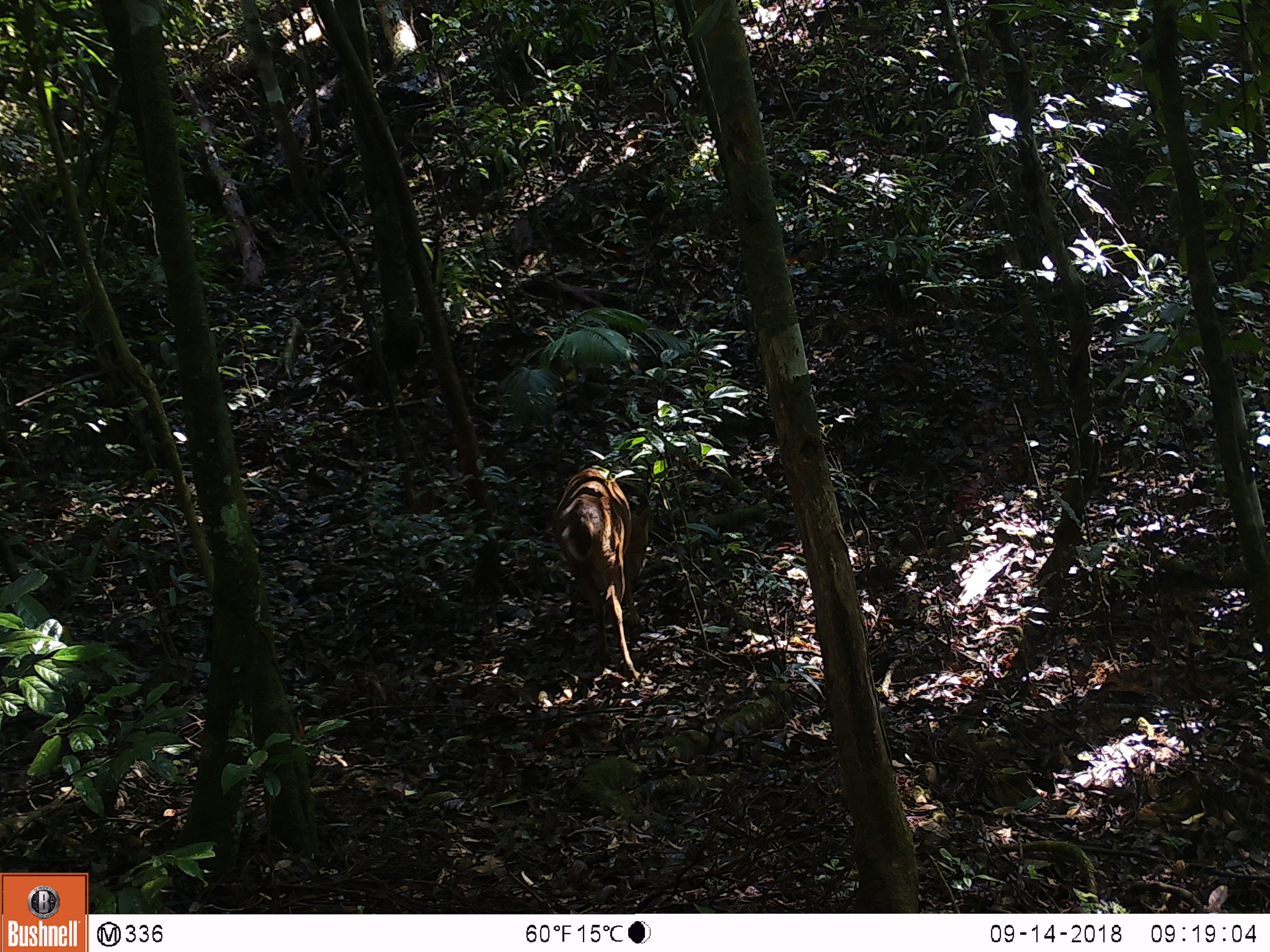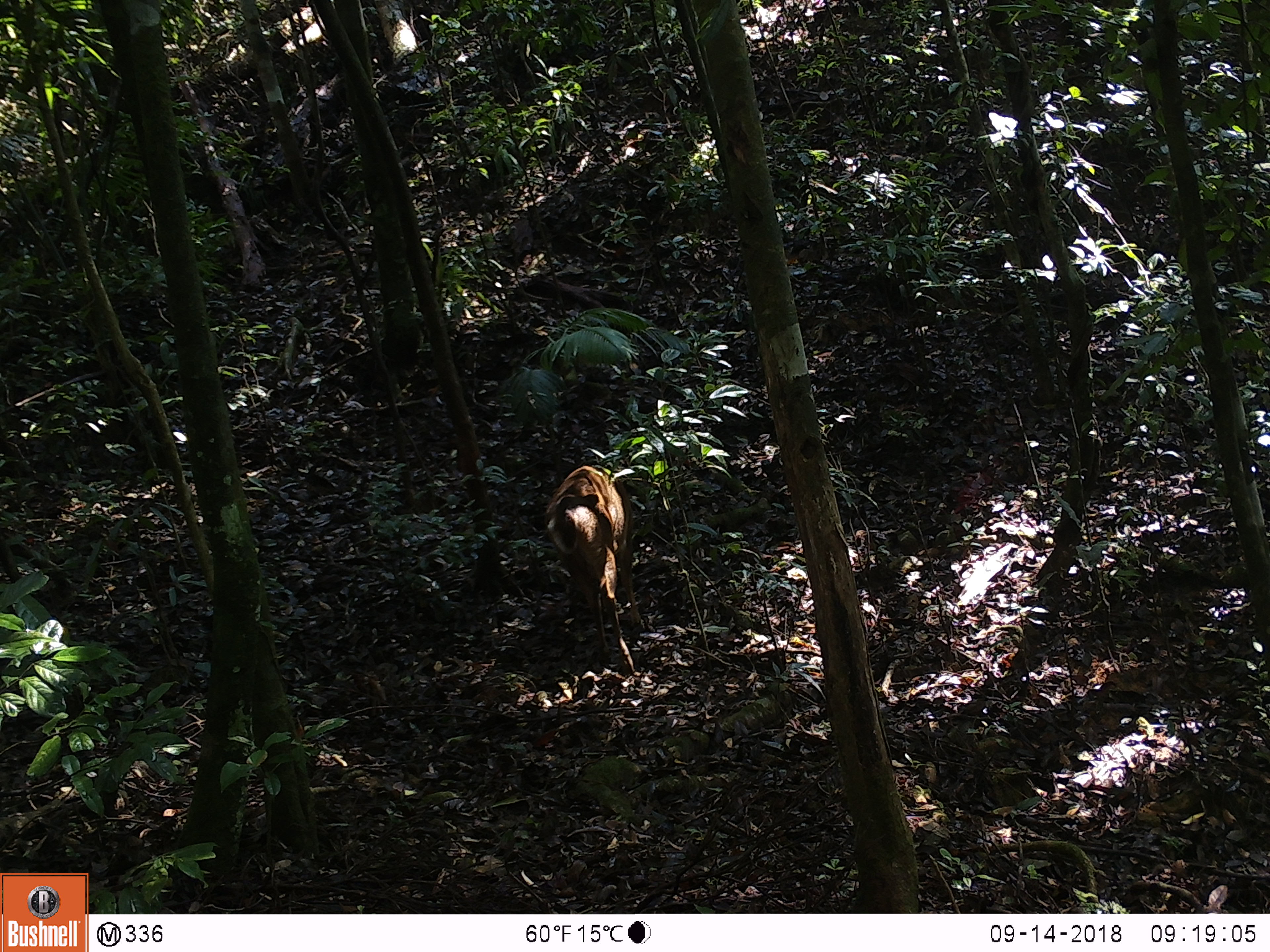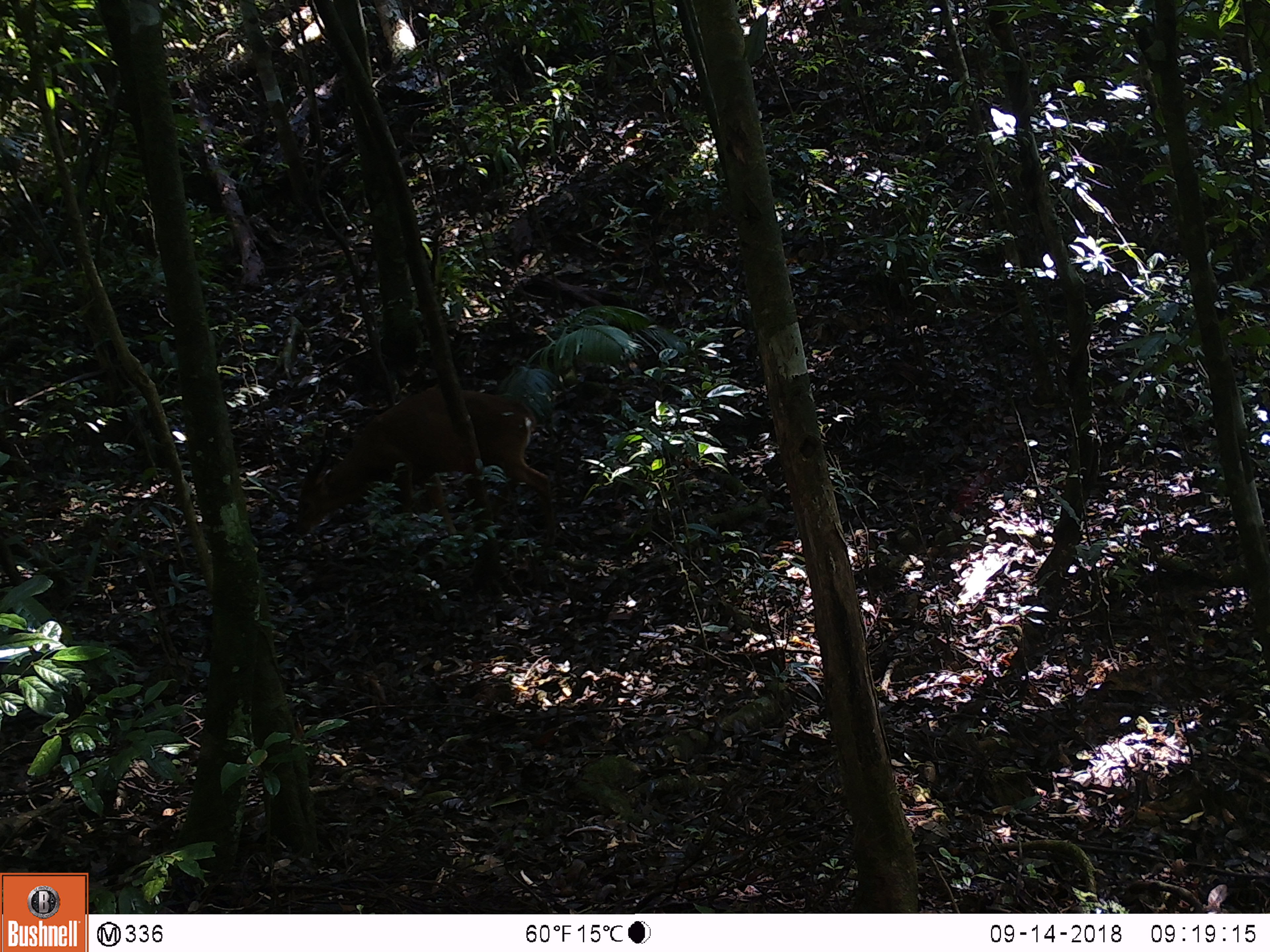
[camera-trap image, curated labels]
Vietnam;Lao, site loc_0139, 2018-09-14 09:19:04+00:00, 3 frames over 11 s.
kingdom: Animalia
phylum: Chordata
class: Mammalia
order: Artiodactyla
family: Cervidae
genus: Muntiacus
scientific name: Muntiacus vuquangensis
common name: large-antlered muntjac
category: large antlered muntjac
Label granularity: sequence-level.